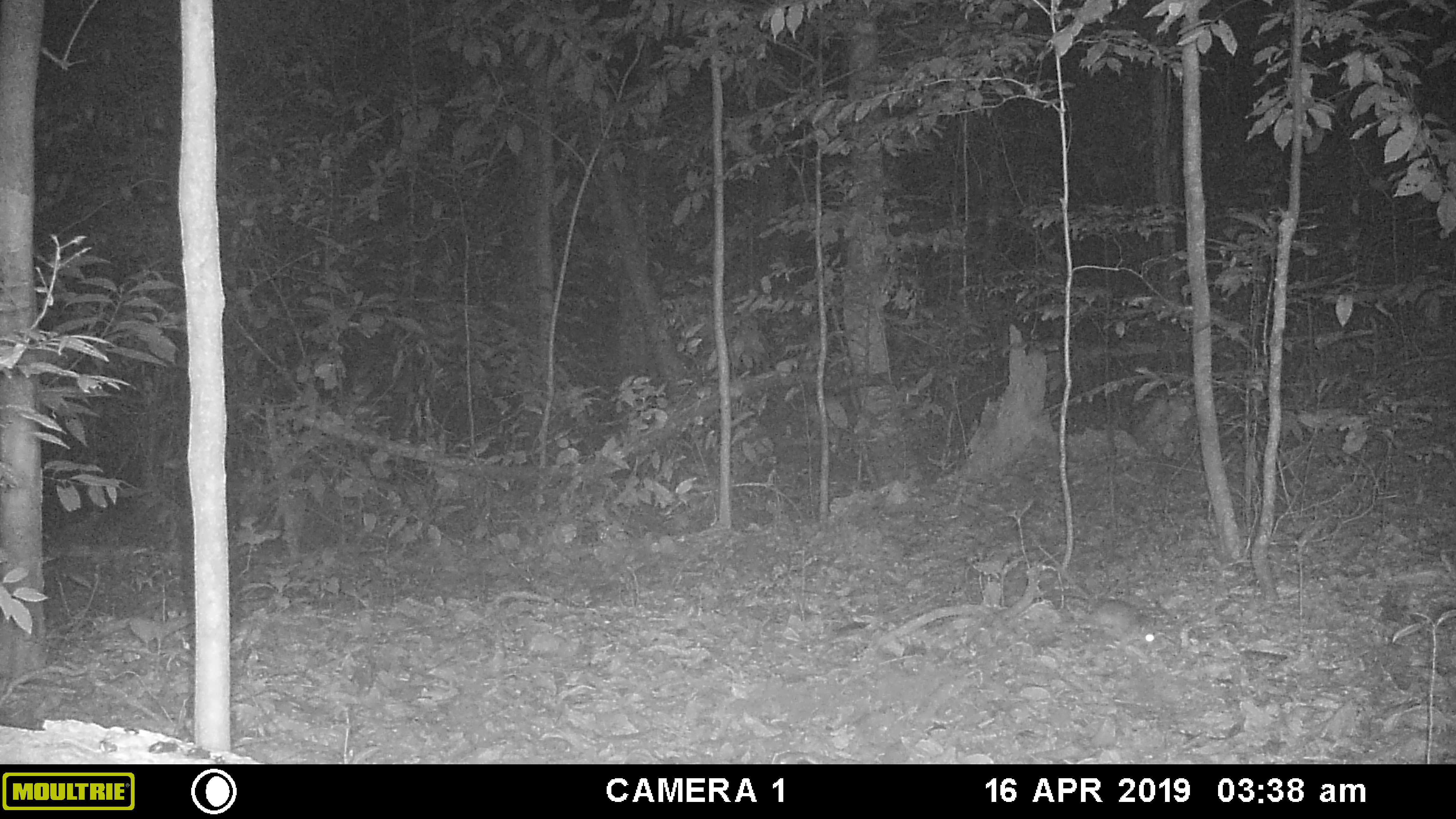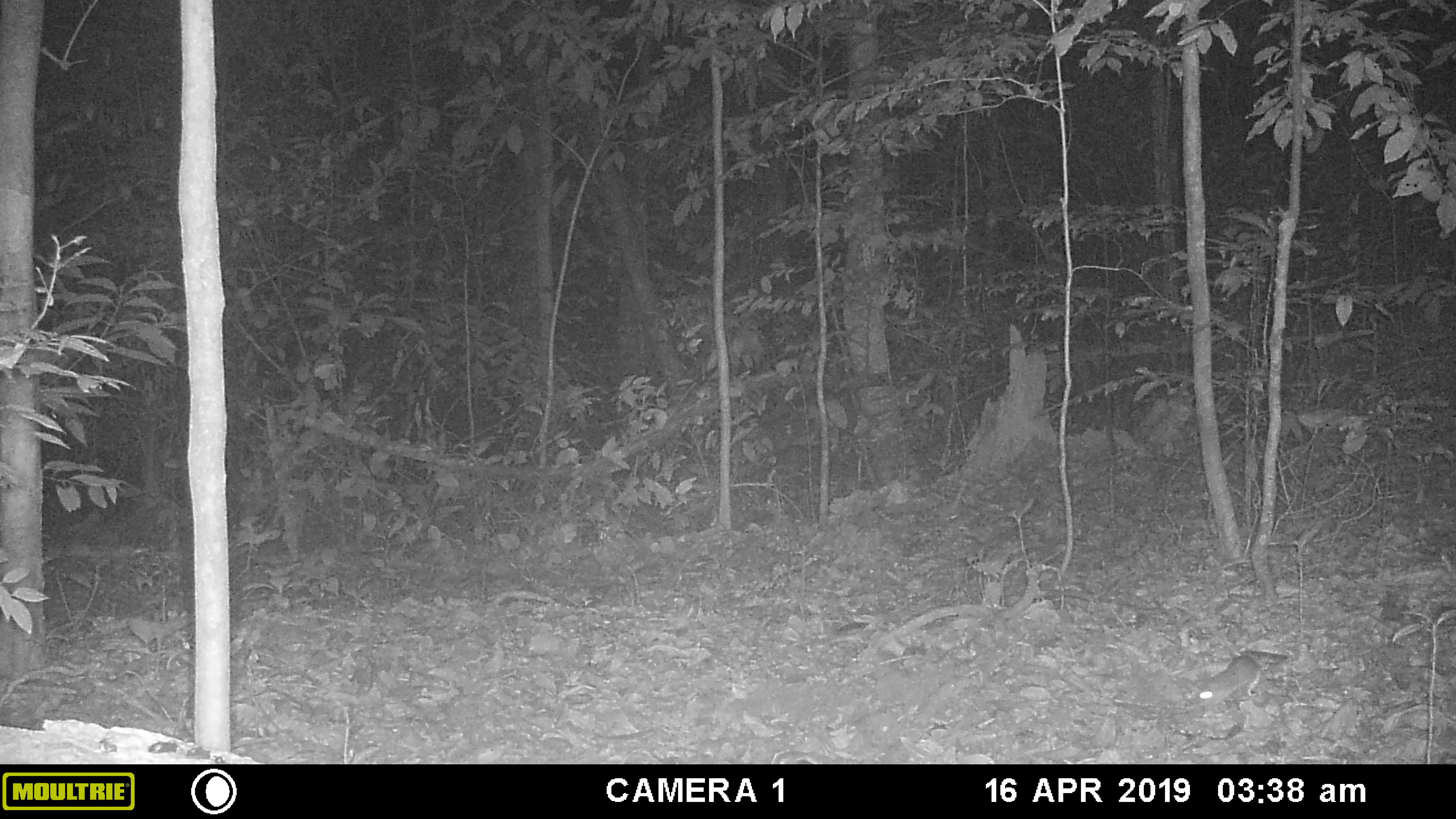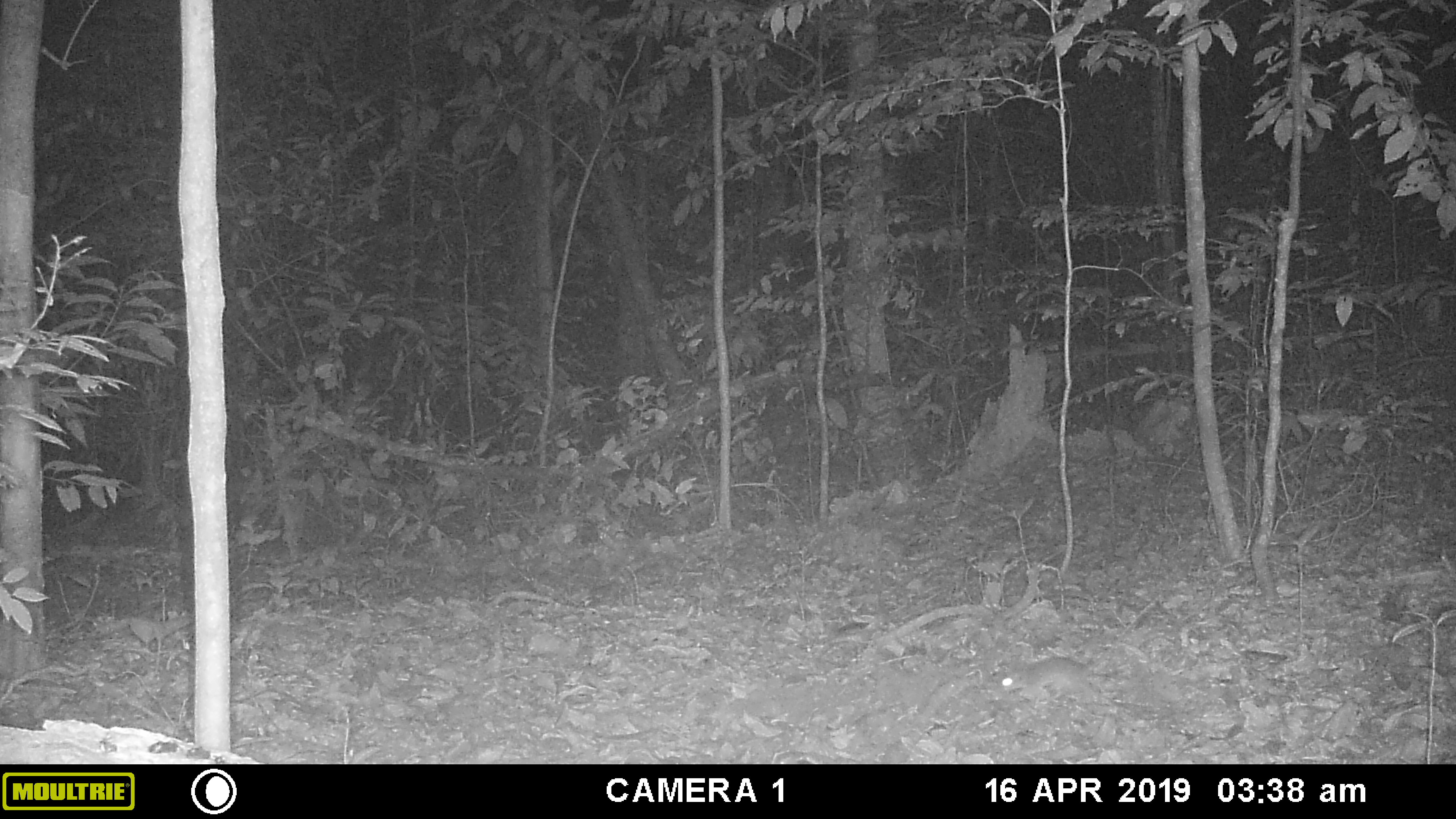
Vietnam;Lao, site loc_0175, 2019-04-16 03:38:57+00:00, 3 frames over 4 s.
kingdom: Animalia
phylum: Chordata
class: Mammalia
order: Rodentia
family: Muridae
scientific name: Muridae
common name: old-world mice and rats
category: unidentified murid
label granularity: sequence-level